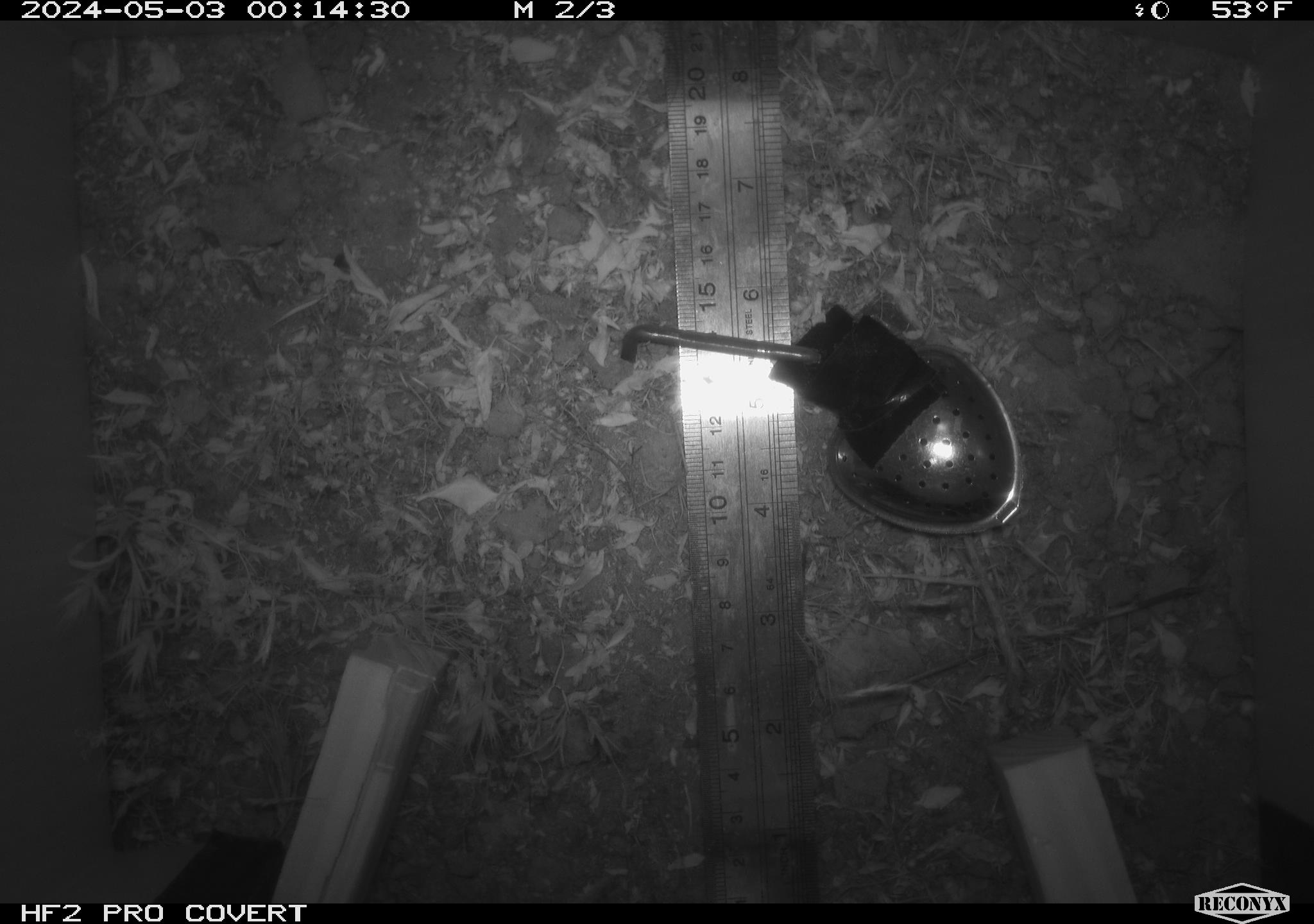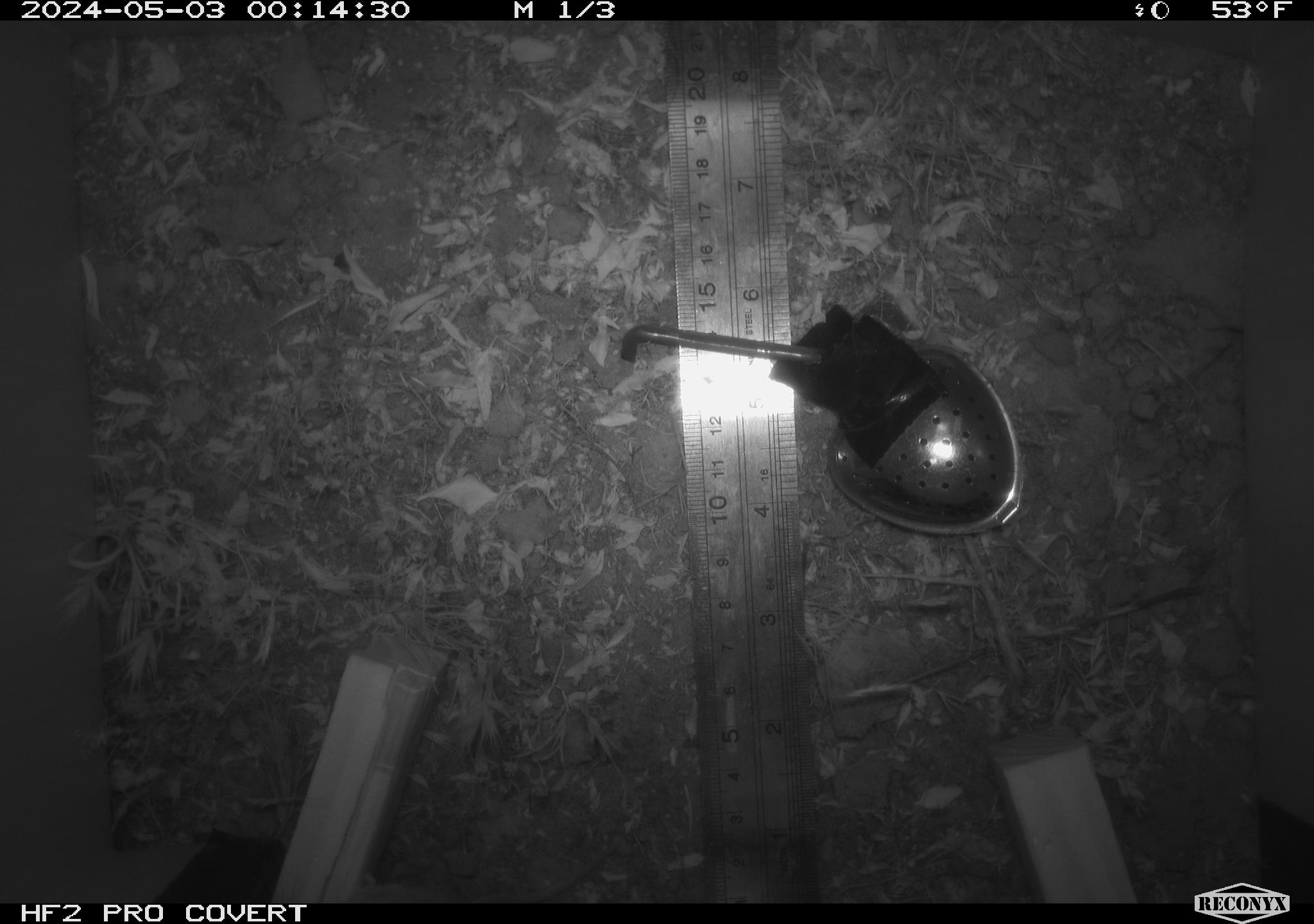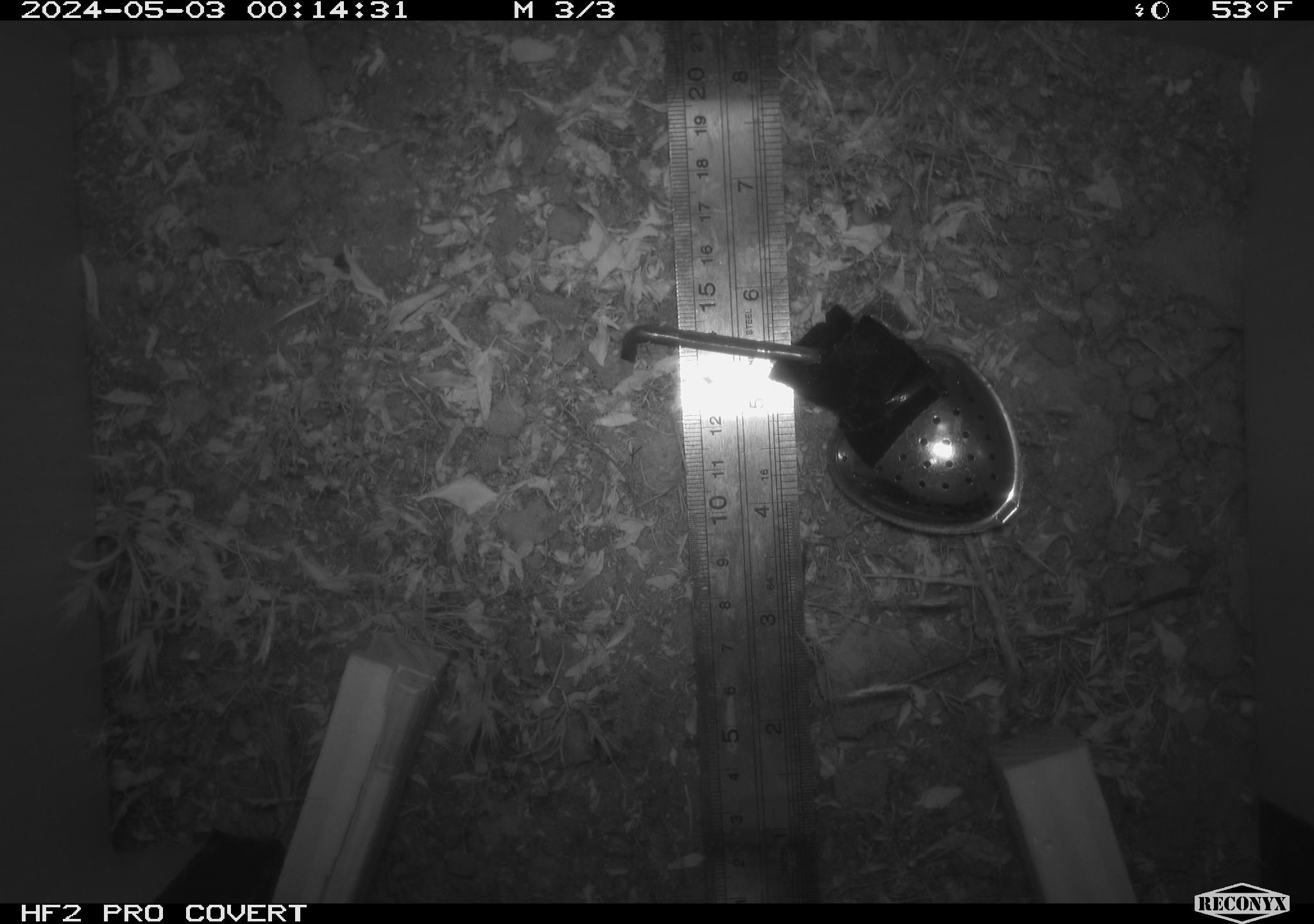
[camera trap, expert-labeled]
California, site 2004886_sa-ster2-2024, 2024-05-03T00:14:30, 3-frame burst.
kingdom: Animalia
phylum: Chordata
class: Mammalia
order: Rodentia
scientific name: Rodentia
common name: mouse species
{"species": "mouse species (Rodentia)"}